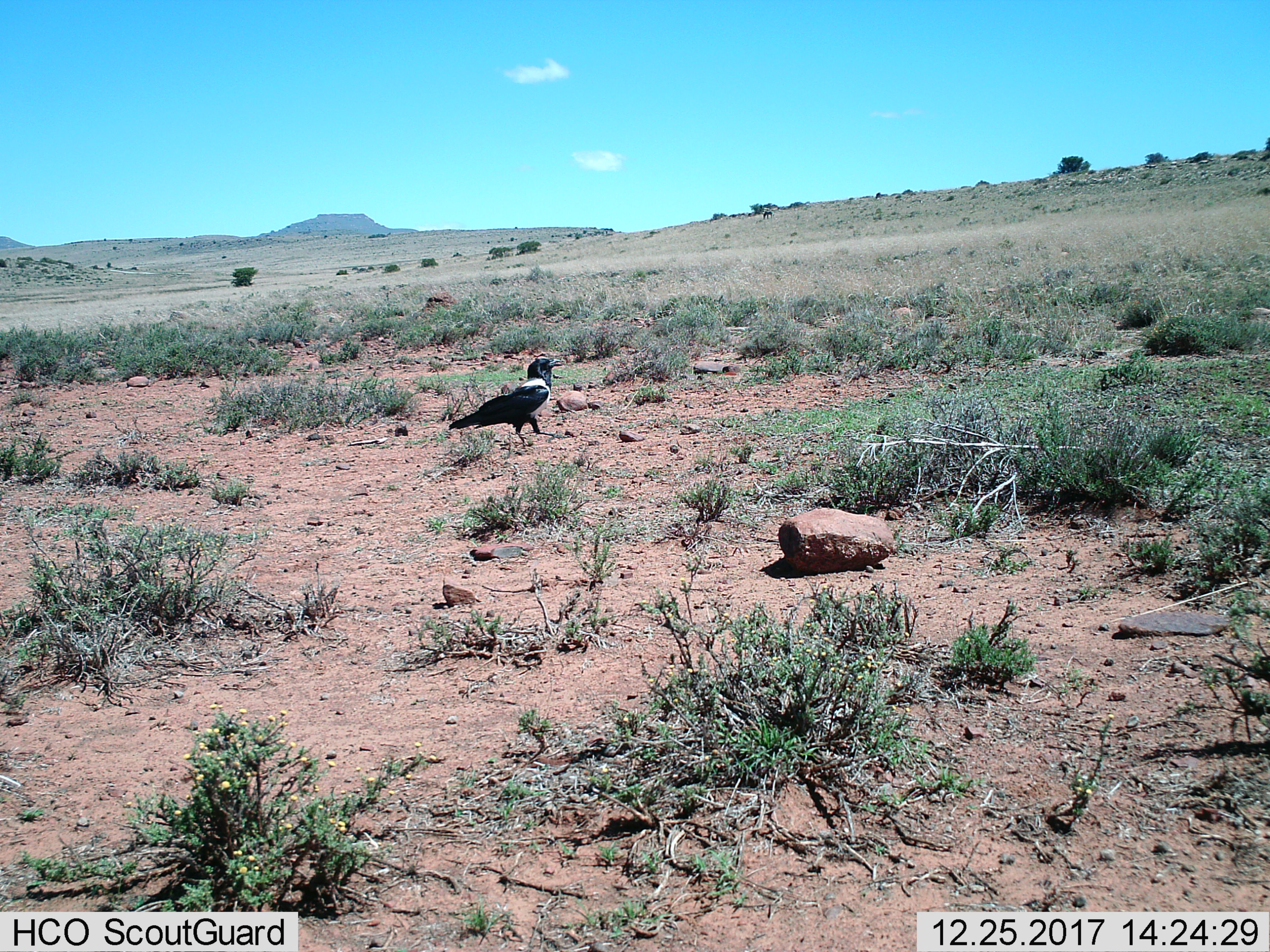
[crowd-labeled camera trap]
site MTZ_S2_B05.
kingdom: Animalia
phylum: Chordata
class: Aves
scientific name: Aves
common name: bird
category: birdother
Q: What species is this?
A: Birdother (bird) (Aves).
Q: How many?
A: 1.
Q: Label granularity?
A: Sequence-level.